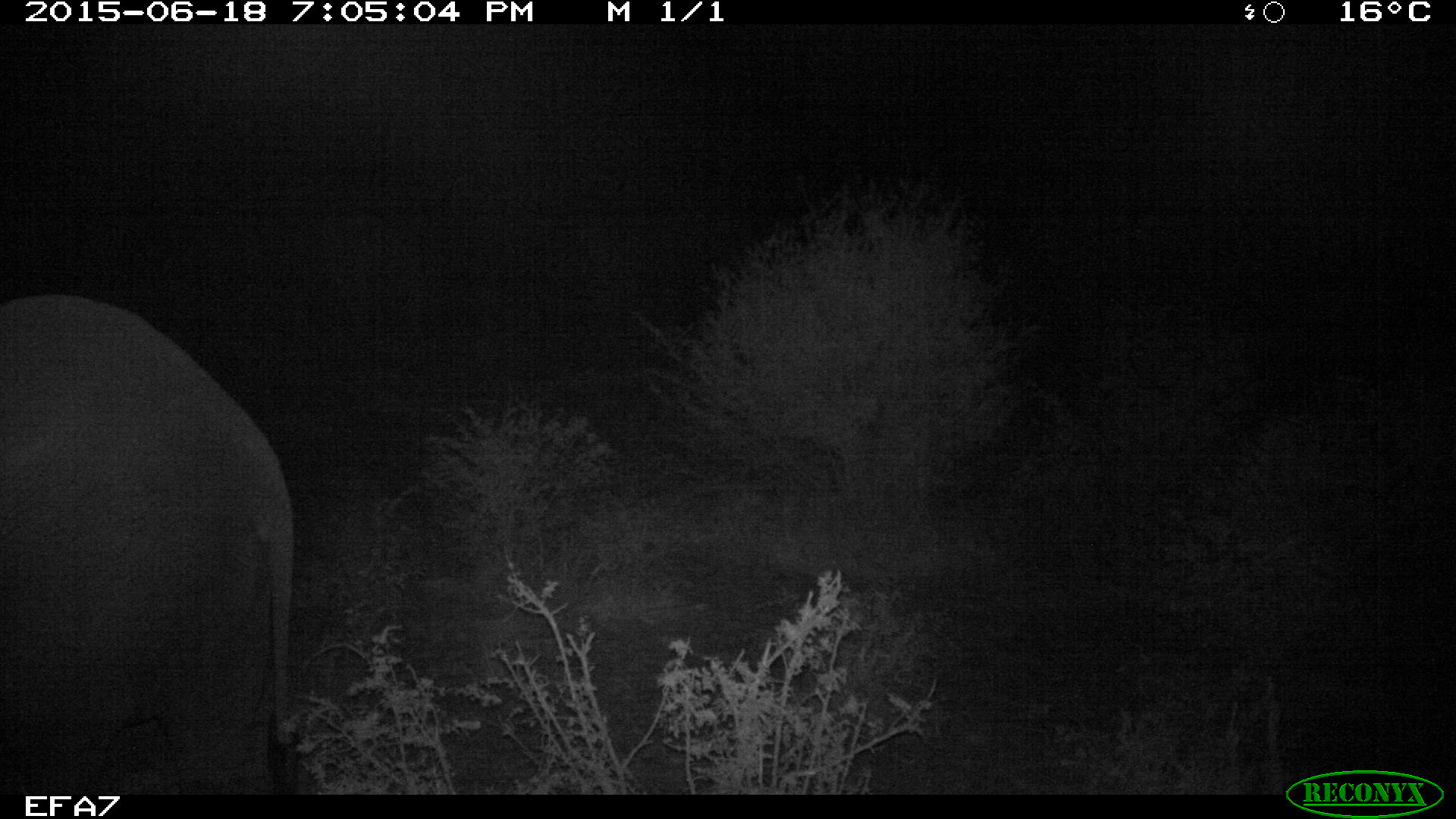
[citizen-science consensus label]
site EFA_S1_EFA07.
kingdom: Animalia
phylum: Chordata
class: Mammalia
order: Proboscidea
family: Elephantidae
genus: Loxodonta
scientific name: Loxodonta africana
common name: african bush elephant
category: elephant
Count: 1.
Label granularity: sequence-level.